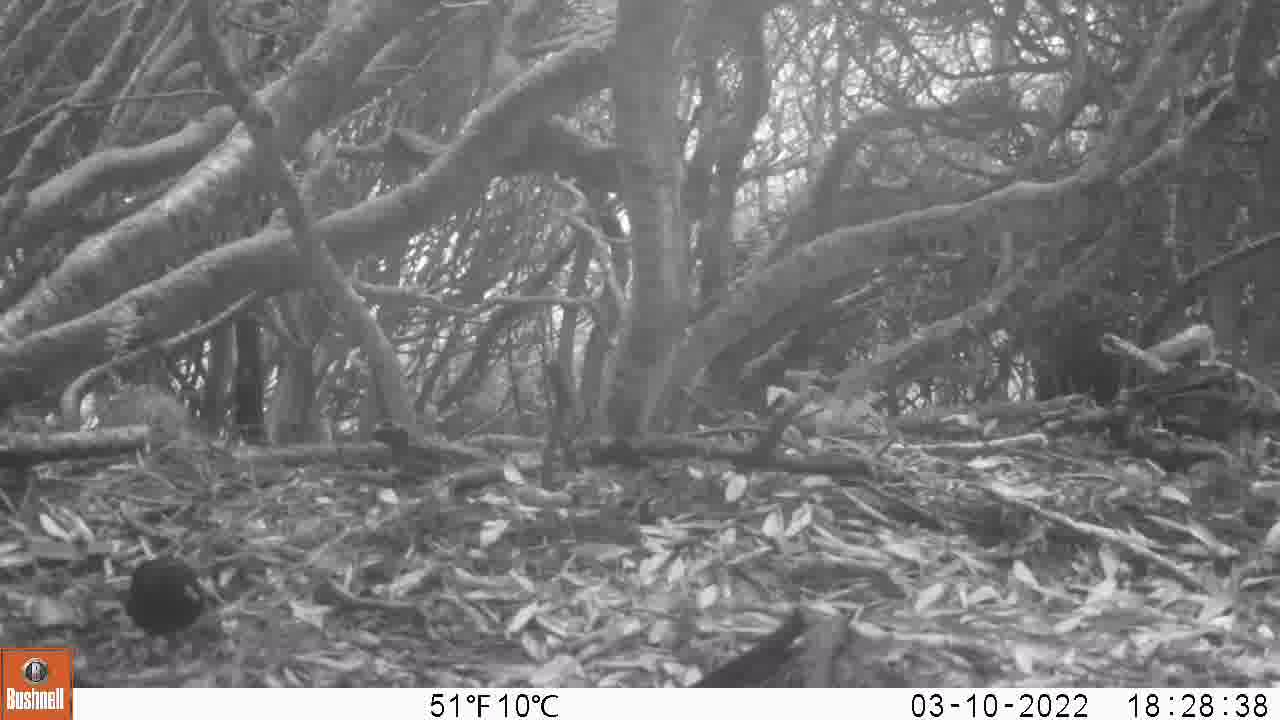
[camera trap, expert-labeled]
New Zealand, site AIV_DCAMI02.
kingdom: Animalia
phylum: Chordata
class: Aves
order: Passeriformes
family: Turdidae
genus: Turdus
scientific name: Turdus merula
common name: eurasian blackbird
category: blackbird